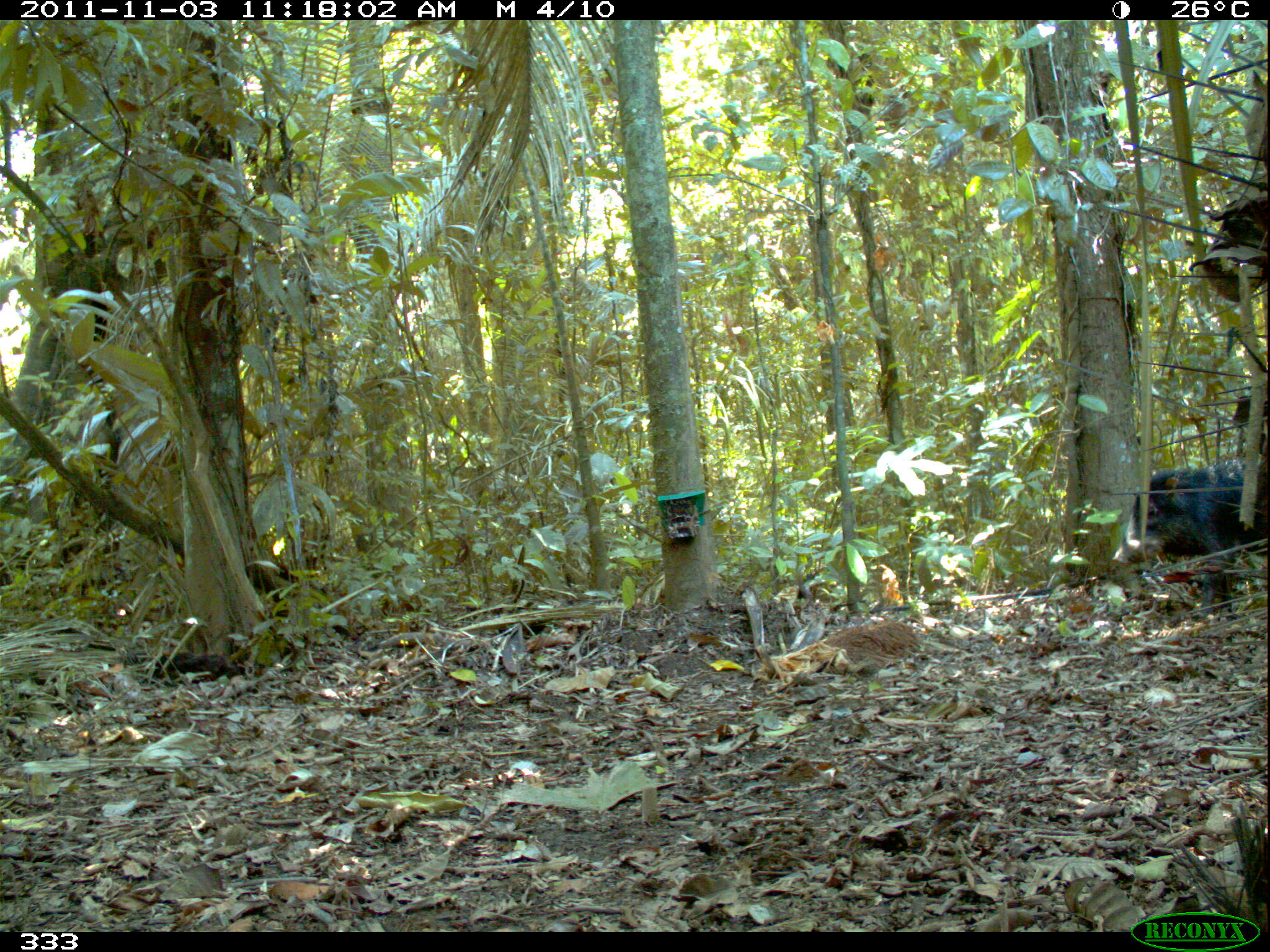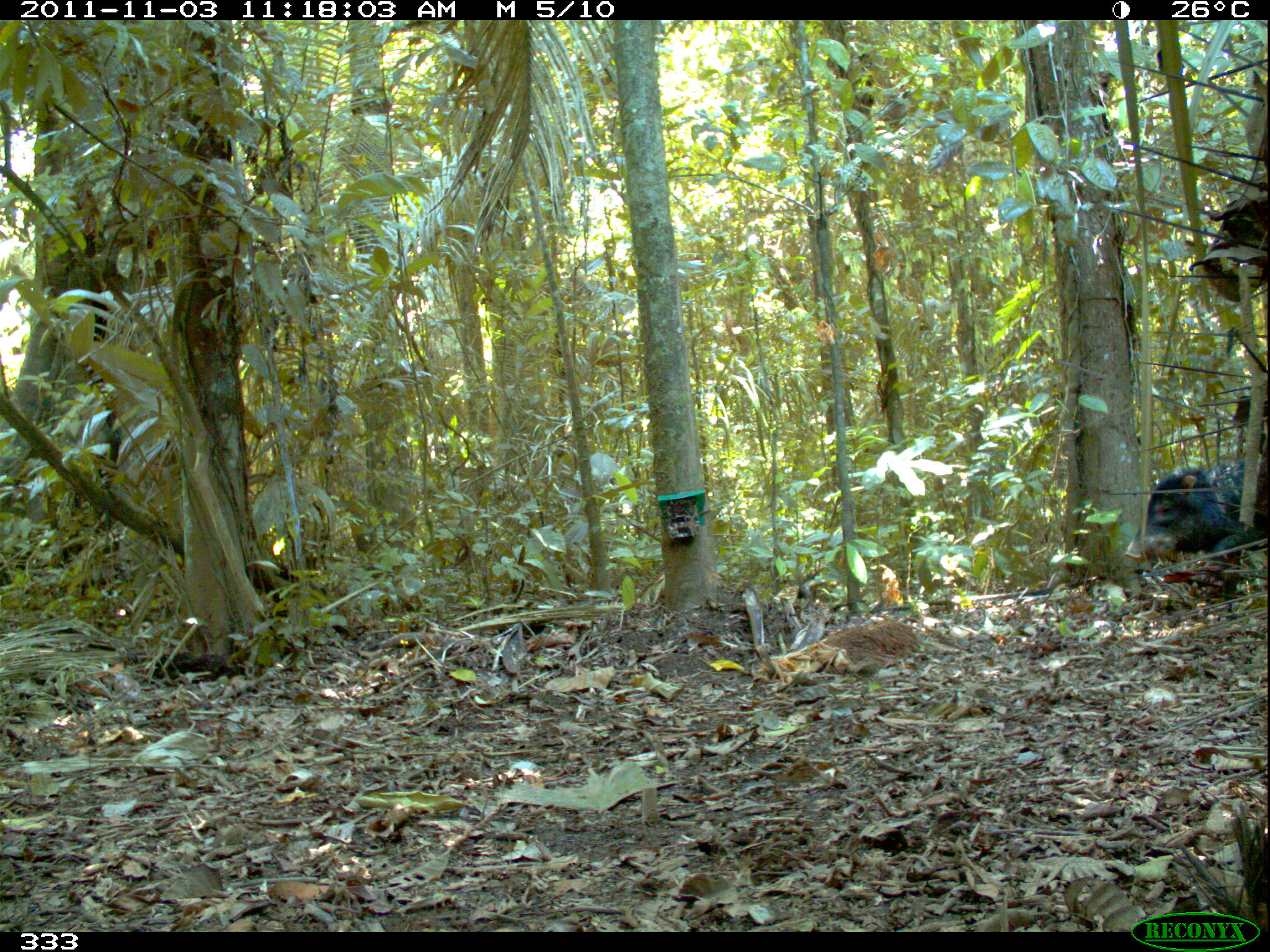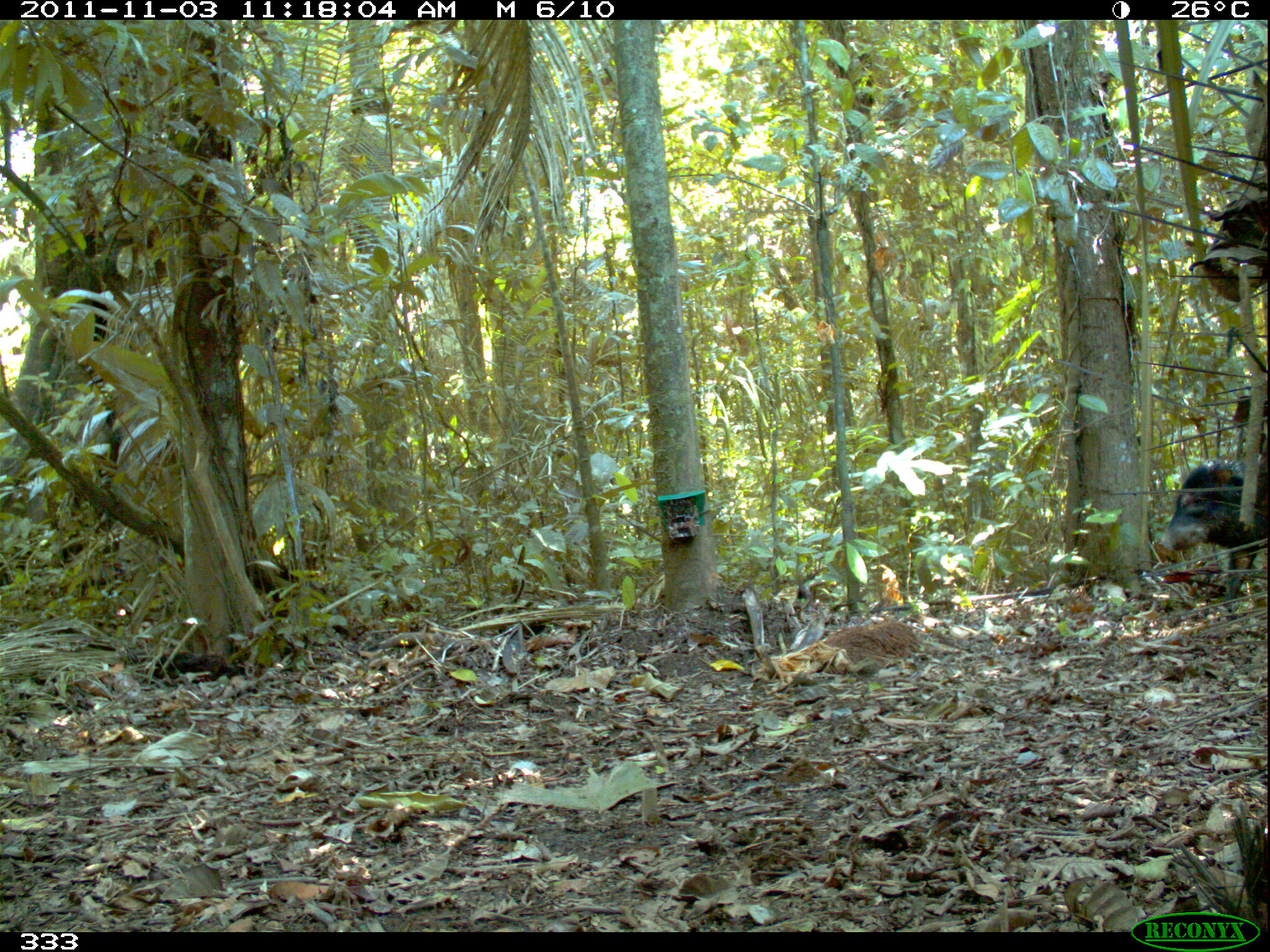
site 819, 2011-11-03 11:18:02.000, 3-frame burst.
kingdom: Animalia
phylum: Chordata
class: Mammalia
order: Artiodactyla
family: Tayassuidae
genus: Tayassu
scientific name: Tayassu pecari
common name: white-lipped peccary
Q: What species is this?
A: Tayassu pecari (white-lipped peccary).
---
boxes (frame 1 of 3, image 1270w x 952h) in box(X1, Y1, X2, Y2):
tayassu pecari: box(1112, 456, 1270, 617)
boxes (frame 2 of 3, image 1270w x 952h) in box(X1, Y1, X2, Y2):
tayassu pecari: box(1126, 455, 1269, 566)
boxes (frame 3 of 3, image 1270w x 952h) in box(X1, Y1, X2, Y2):
tayassu pecari: box(1158, 455, 1268, 603)